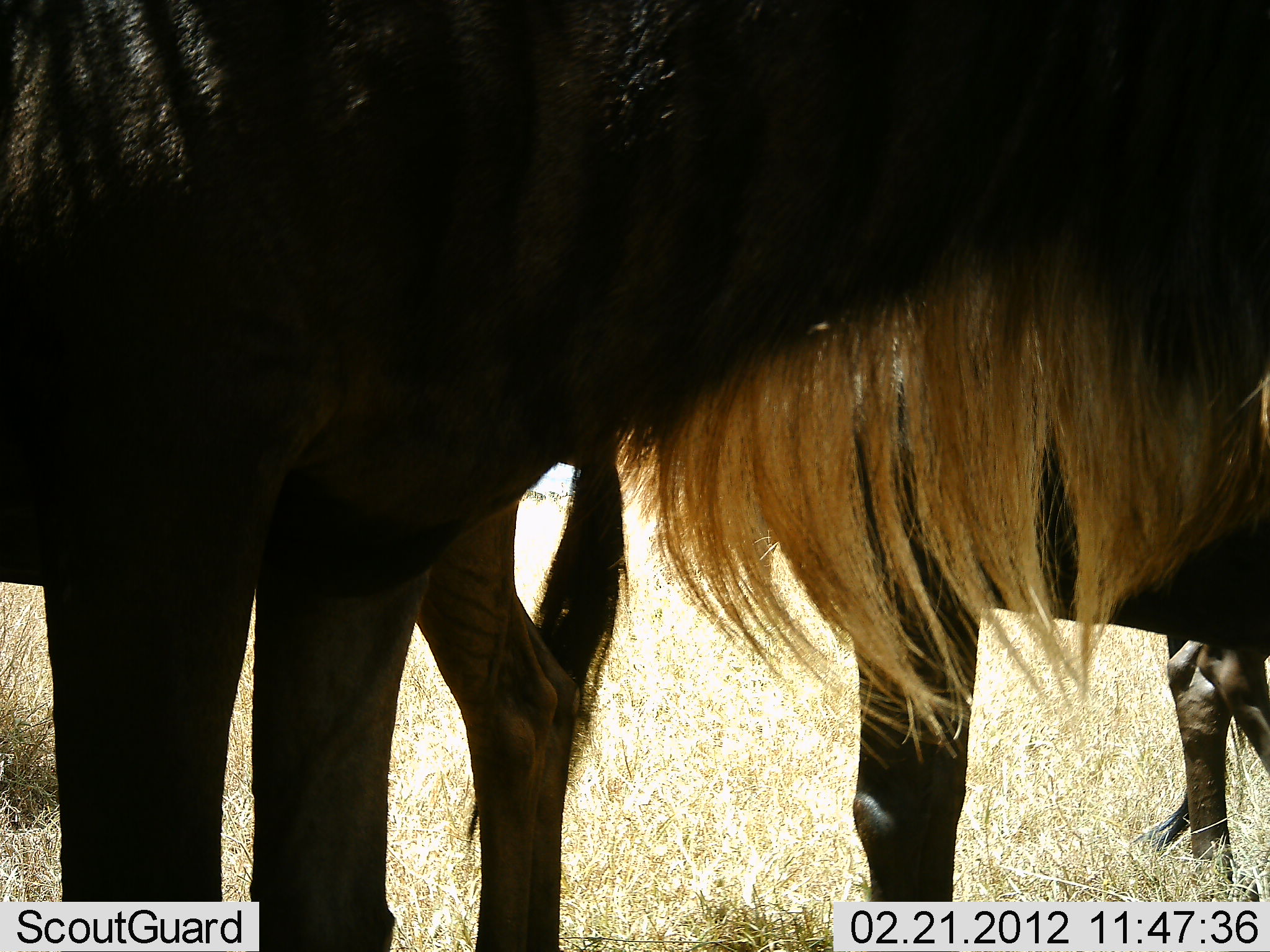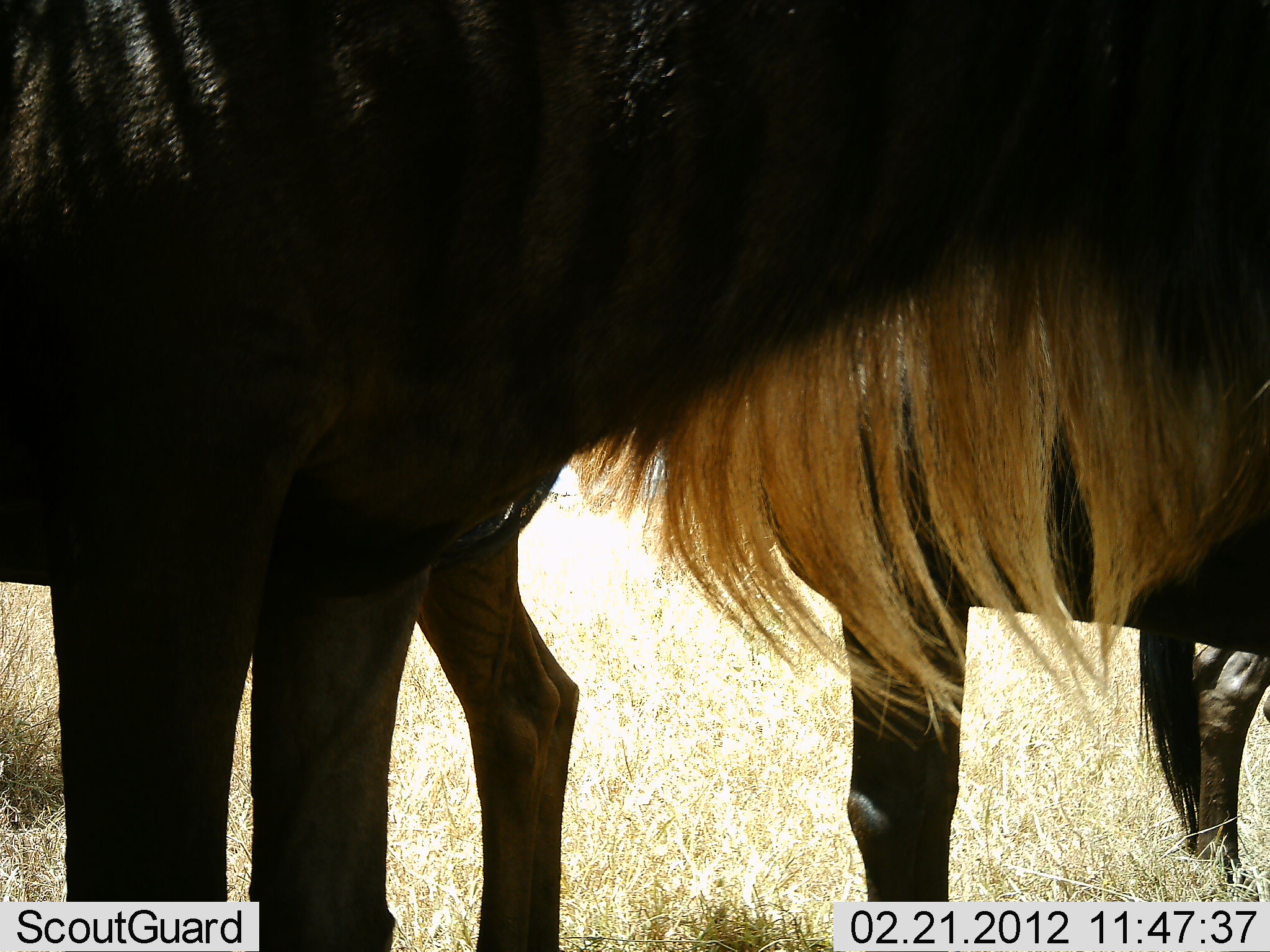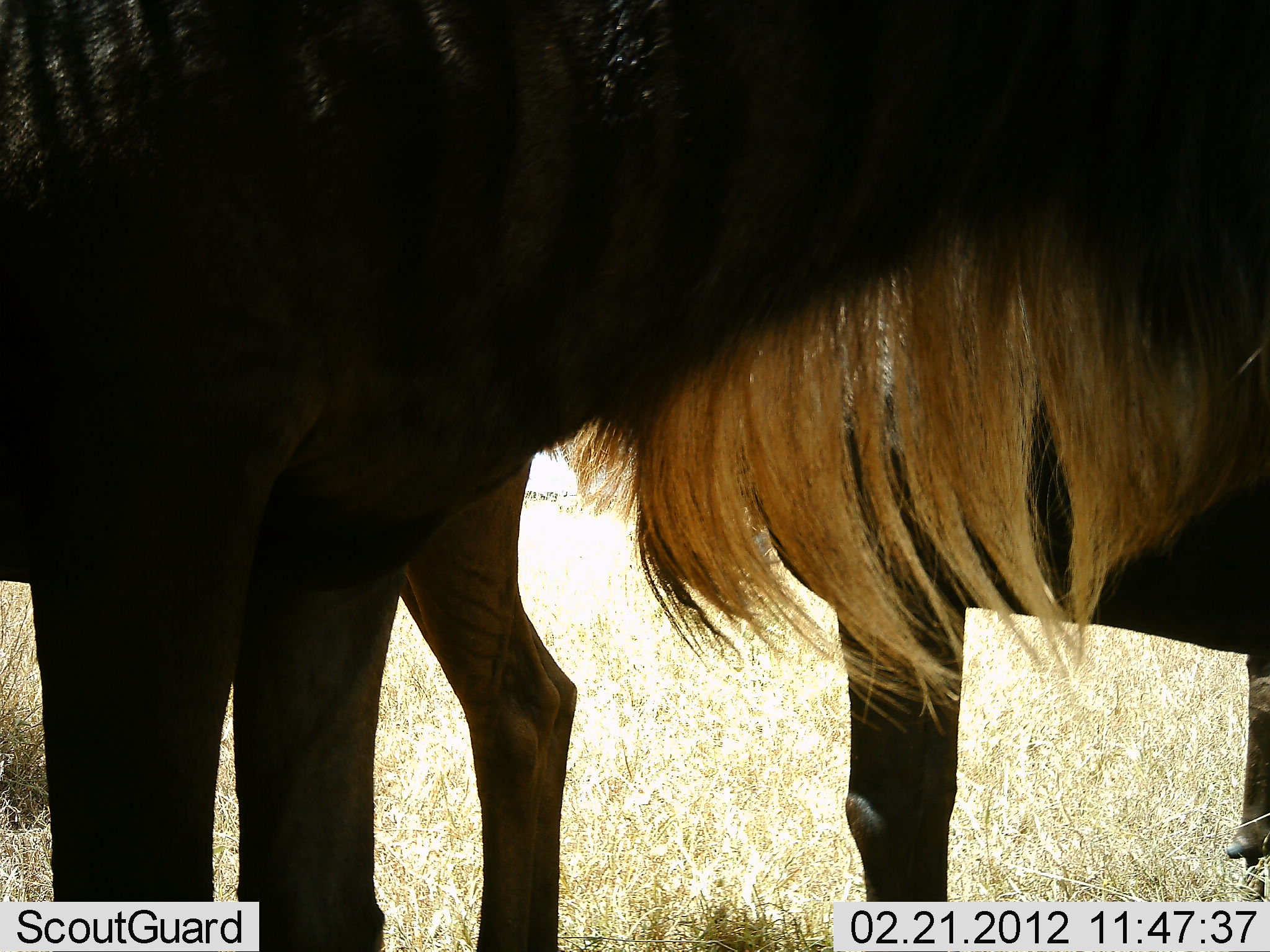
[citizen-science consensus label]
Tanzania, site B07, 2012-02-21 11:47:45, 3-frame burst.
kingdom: Animalia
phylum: Chordata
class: Mammalia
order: Artiodactyla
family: Bovidae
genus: Connochaetes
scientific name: Connochaetes taurinus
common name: blue wildebeest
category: wildebeest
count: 3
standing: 95%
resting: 5%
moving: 5%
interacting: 0%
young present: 0%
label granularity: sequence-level